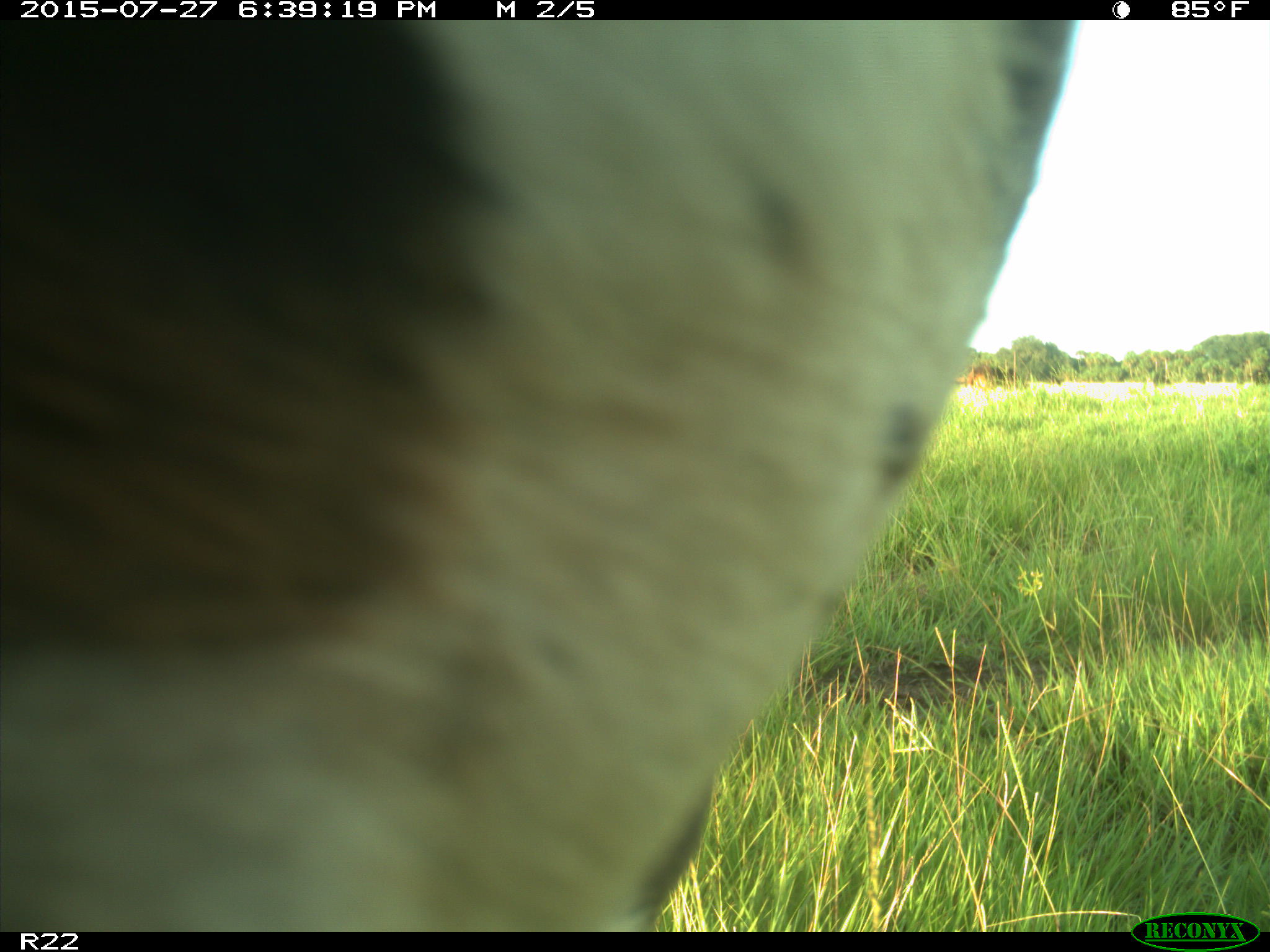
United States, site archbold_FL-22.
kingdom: Animalia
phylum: Chordata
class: Mammalia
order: Artiodactyla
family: Bovidae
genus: Bos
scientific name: Bos taurus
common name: domestic cow